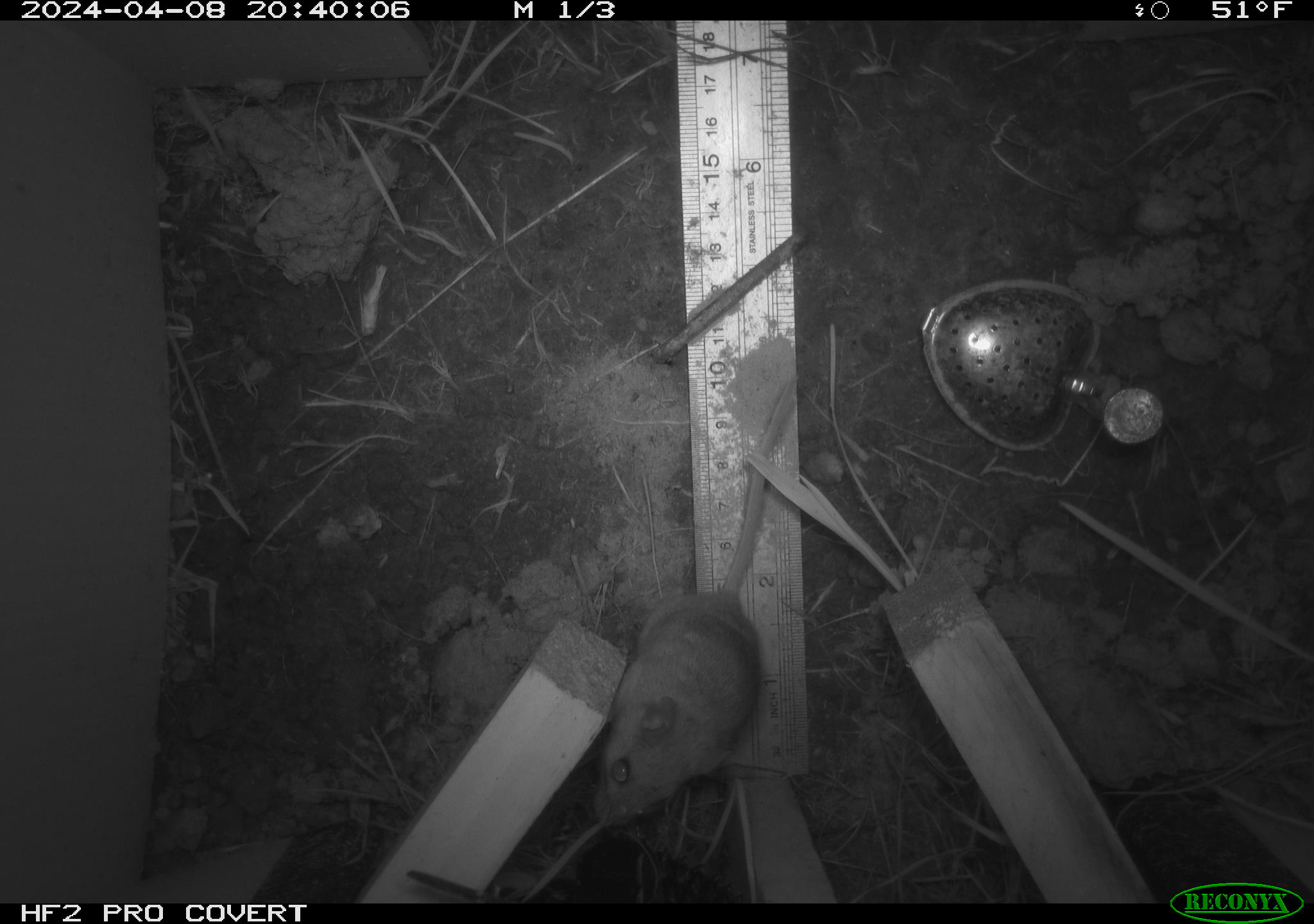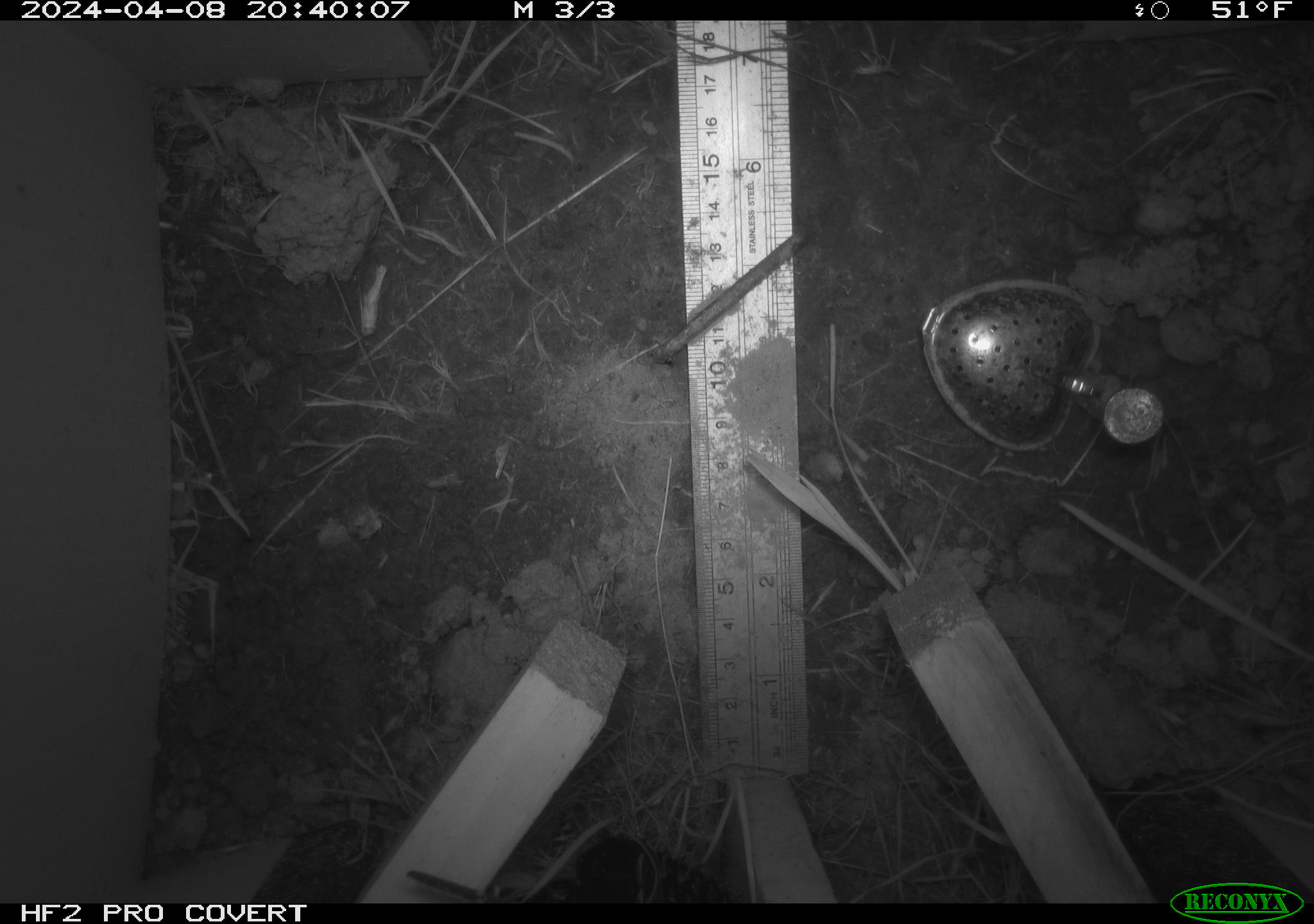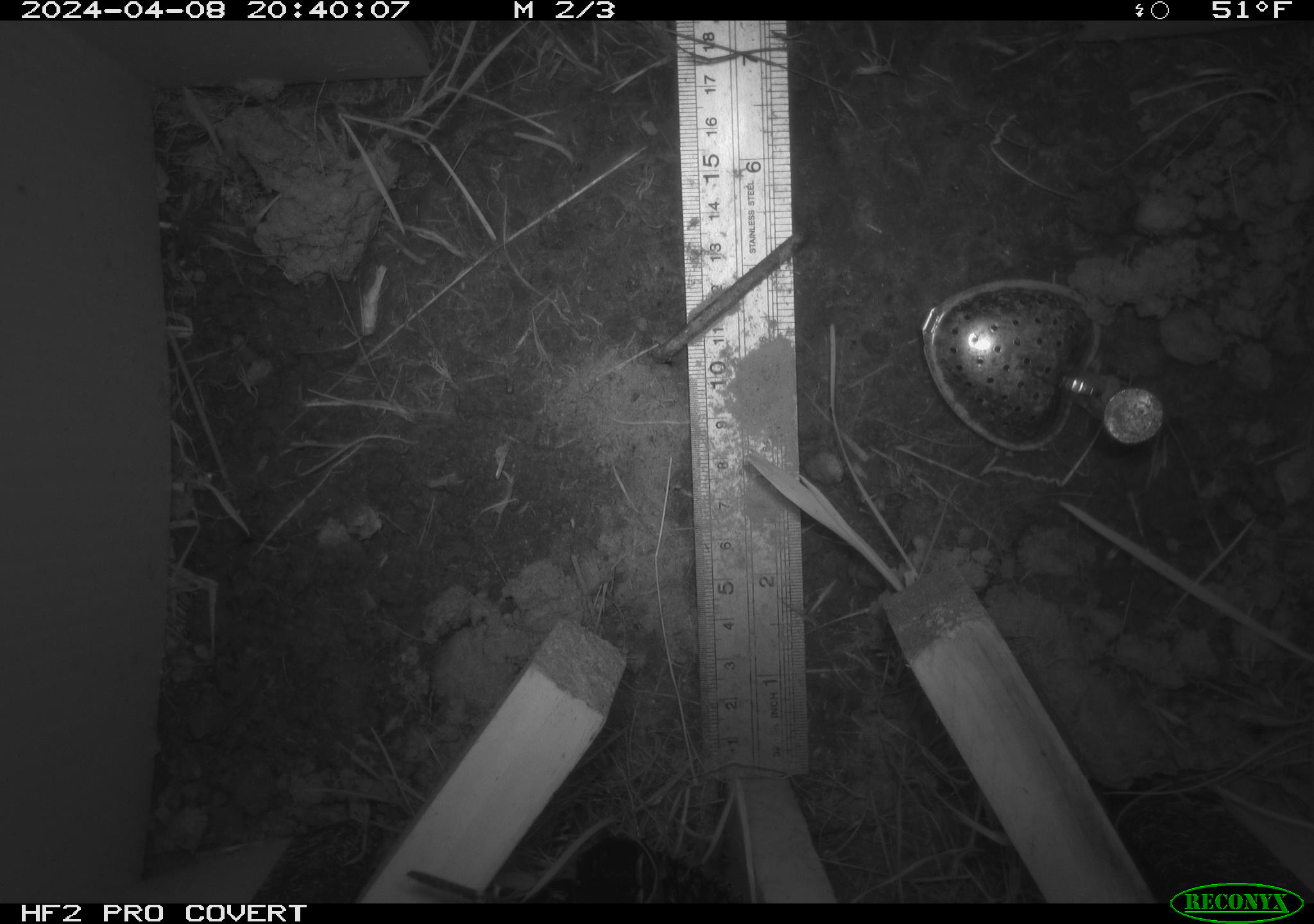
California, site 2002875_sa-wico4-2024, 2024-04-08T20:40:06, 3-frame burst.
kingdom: Animalia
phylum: Chordata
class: Mammalia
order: Rodentia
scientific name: Rodentia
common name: rodent